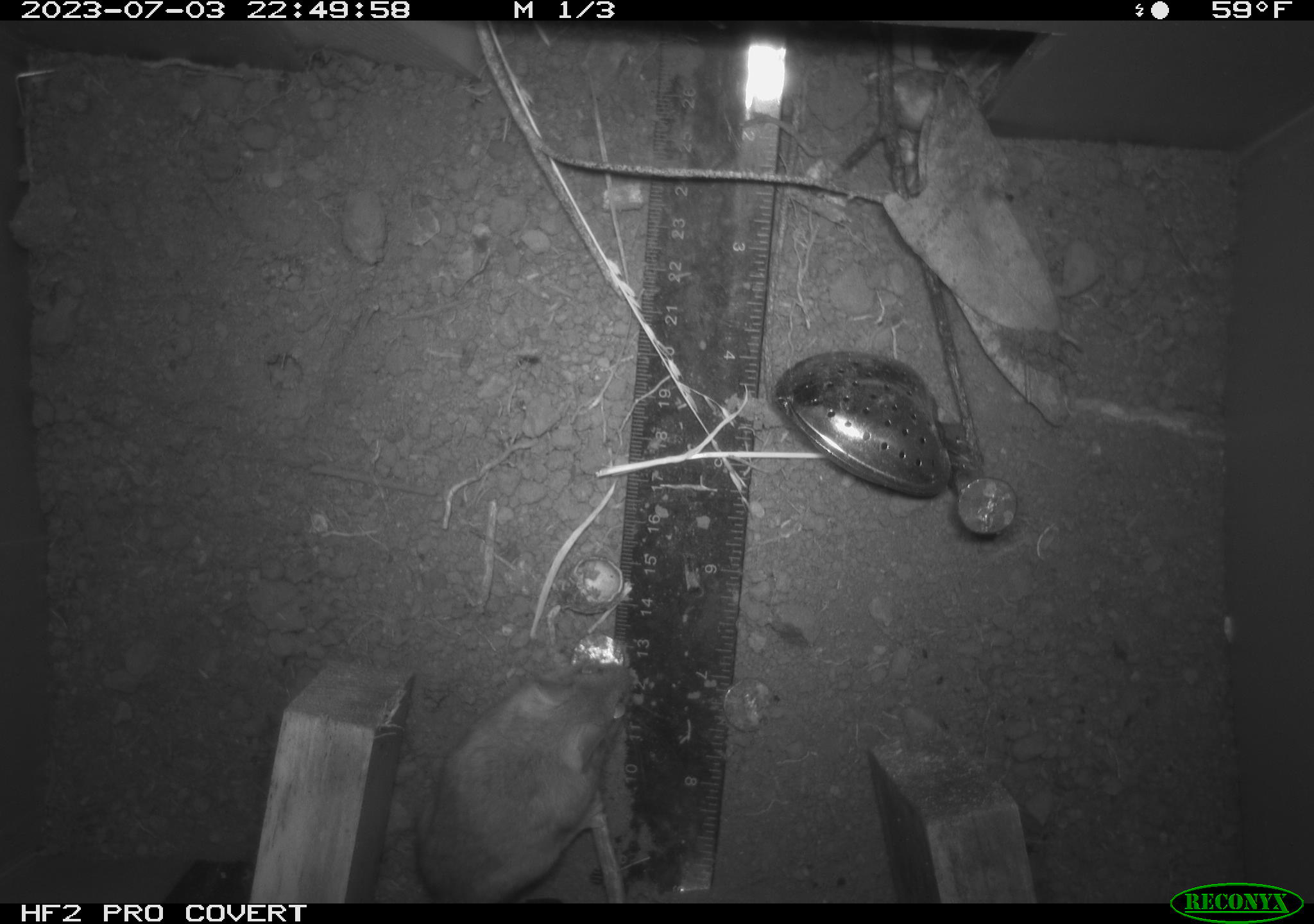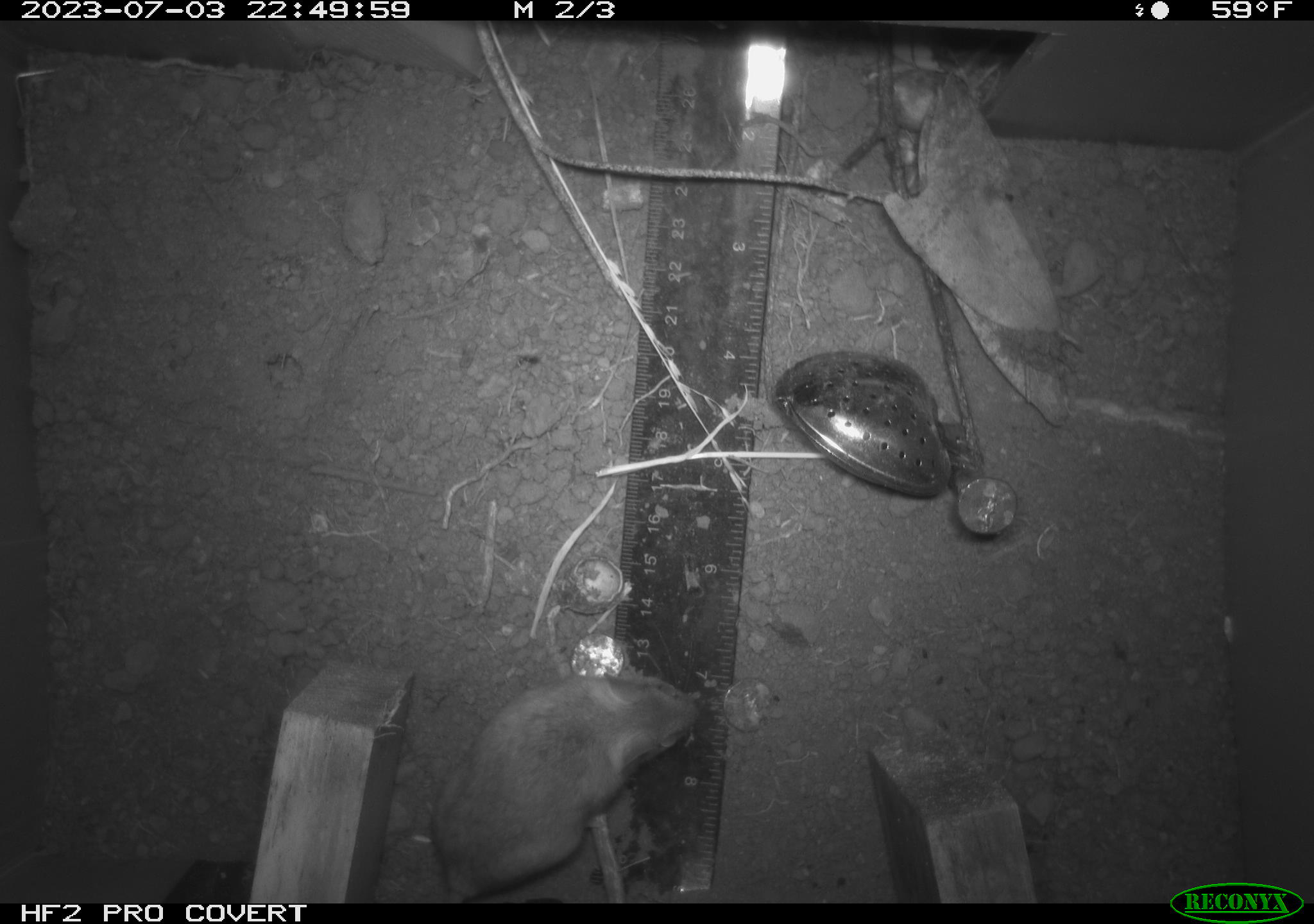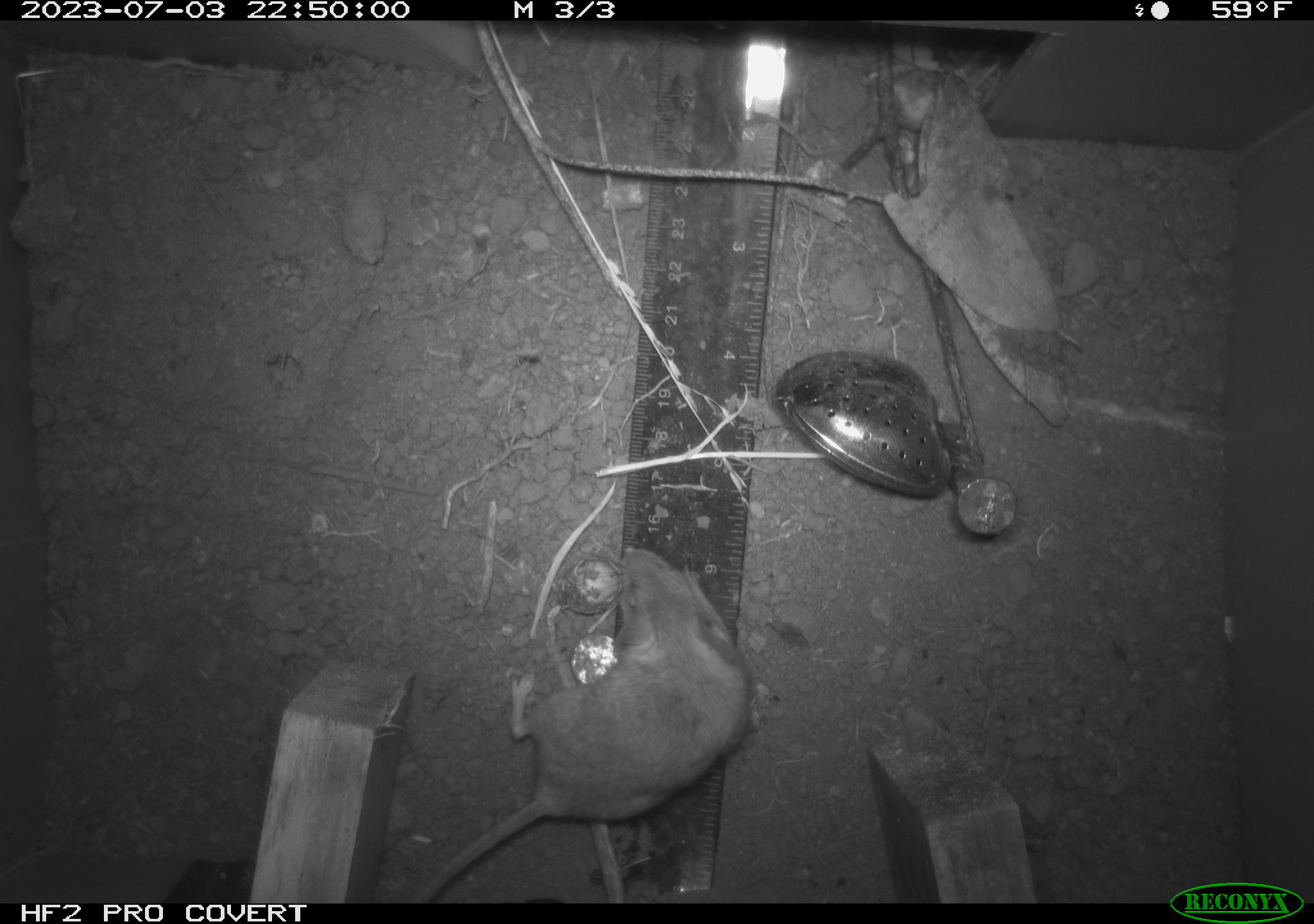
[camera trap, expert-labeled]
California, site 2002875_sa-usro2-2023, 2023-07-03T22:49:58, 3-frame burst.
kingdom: Animalia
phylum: Chordata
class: Mammalia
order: Rodentia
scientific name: Rodentia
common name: mouse species